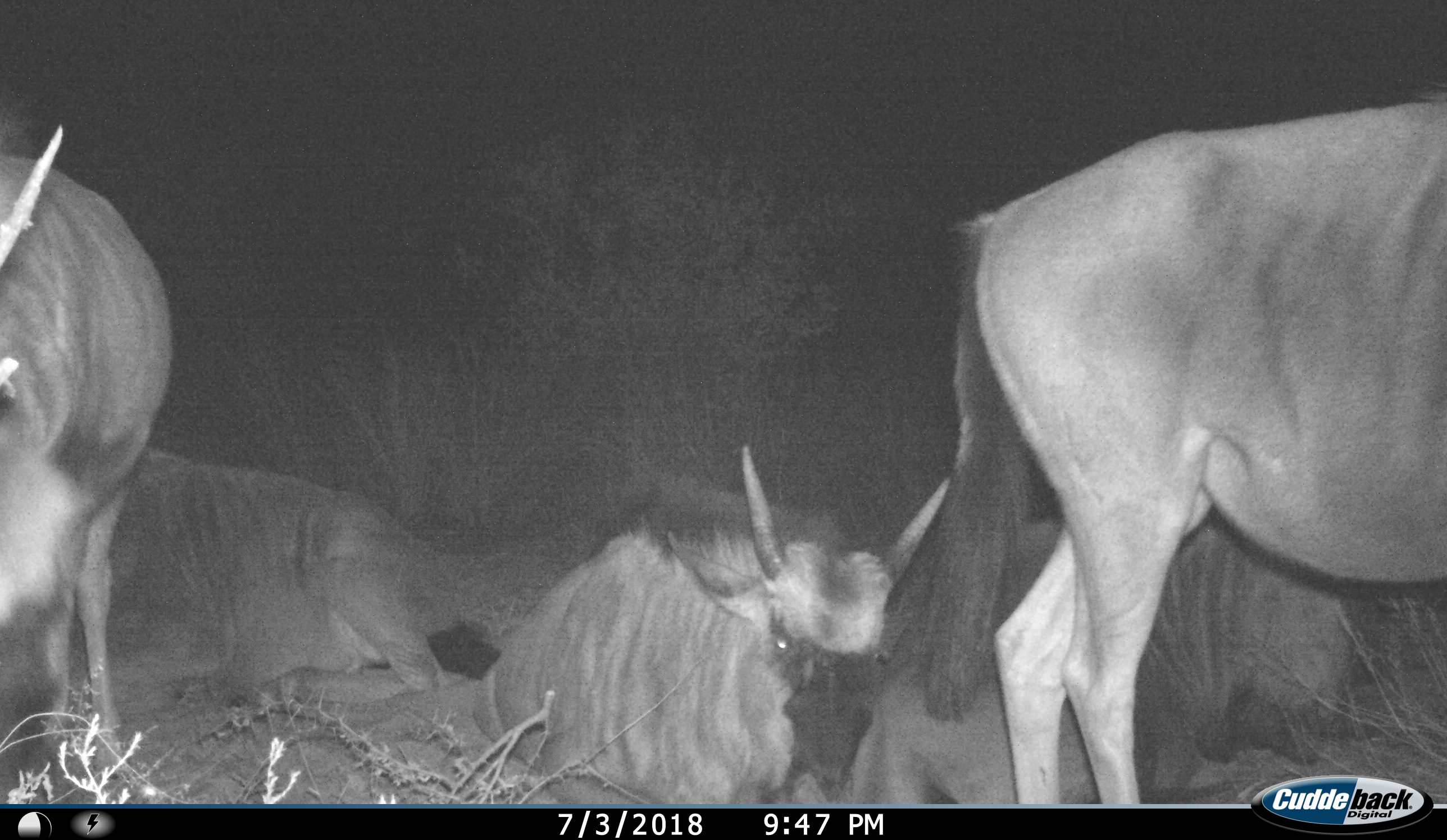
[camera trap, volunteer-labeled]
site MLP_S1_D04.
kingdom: Animalia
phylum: Chordata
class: Mammalia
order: Artiodactyla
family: Bovidae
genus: Connochaetes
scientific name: Connochaetes taurinus taurinus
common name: blue wildebeest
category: wildebeestblue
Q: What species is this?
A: Wildebeestblue (blue wildebeest) (Connochaetes taurinus taurinus).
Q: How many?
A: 5.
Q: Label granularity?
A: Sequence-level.